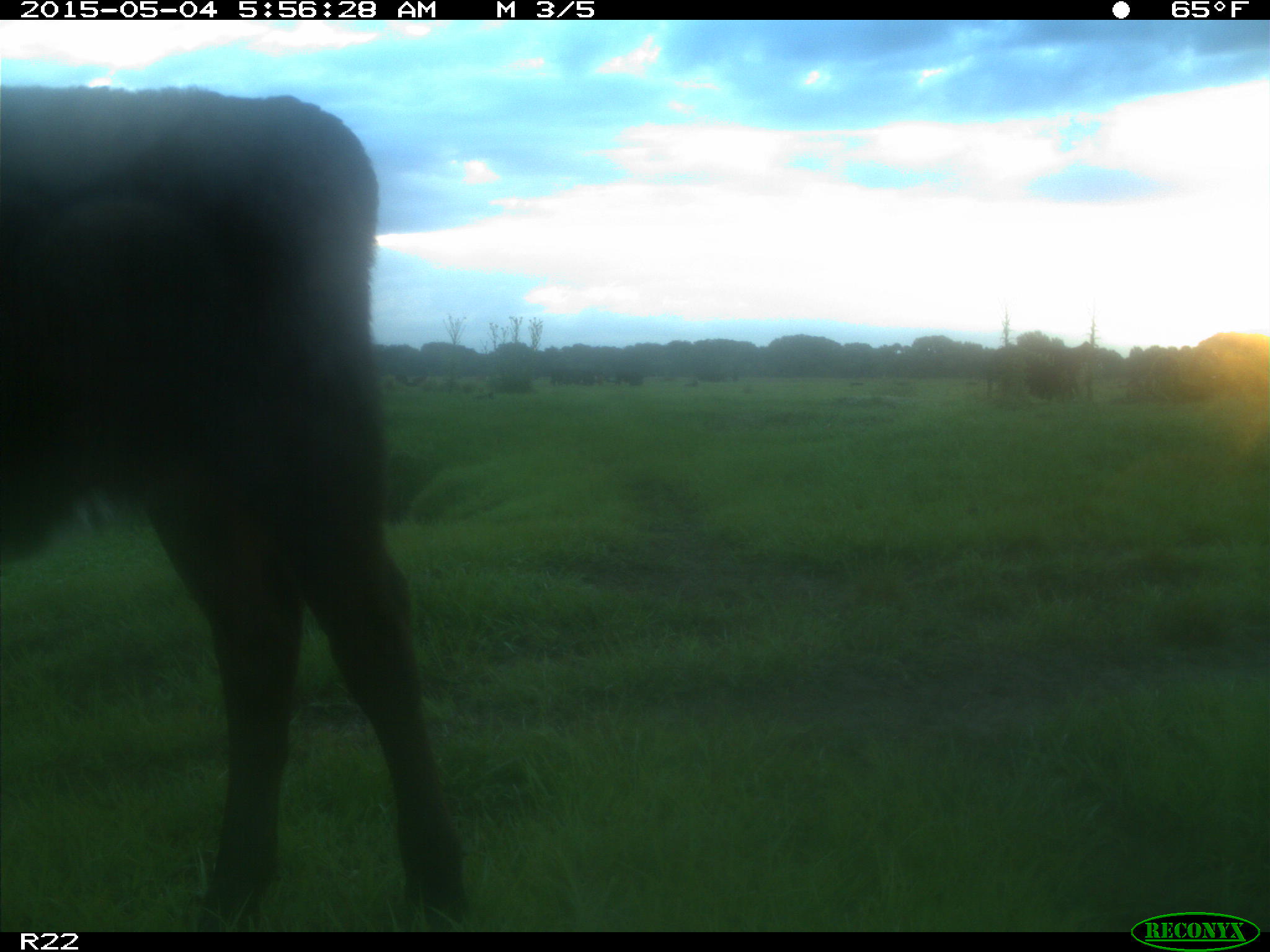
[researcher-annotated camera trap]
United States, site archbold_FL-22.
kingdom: Animalia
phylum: Chordata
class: Mammalia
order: Artiodactyla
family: Bovidae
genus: Bos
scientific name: Bos taurus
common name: domestic cow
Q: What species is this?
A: Bos taurus (domestic cow).